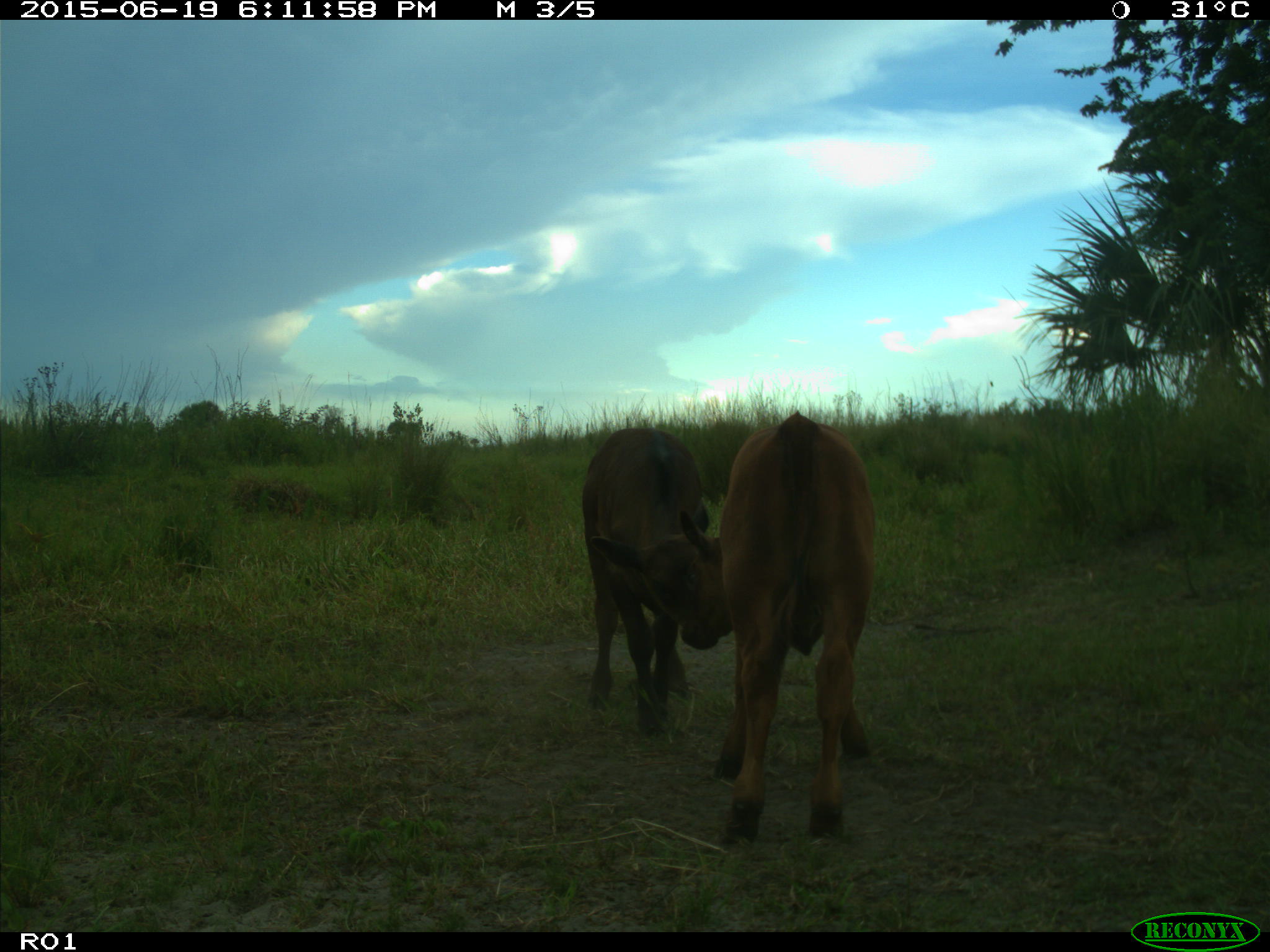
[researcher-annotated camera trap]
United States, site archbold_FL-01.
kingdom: Animalia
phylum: Chordata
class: Mammalia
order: Artiodactyla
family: Bovidae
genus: Bos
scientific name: Bos taurus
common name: domestic cow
Bos taurus (domestic cow).